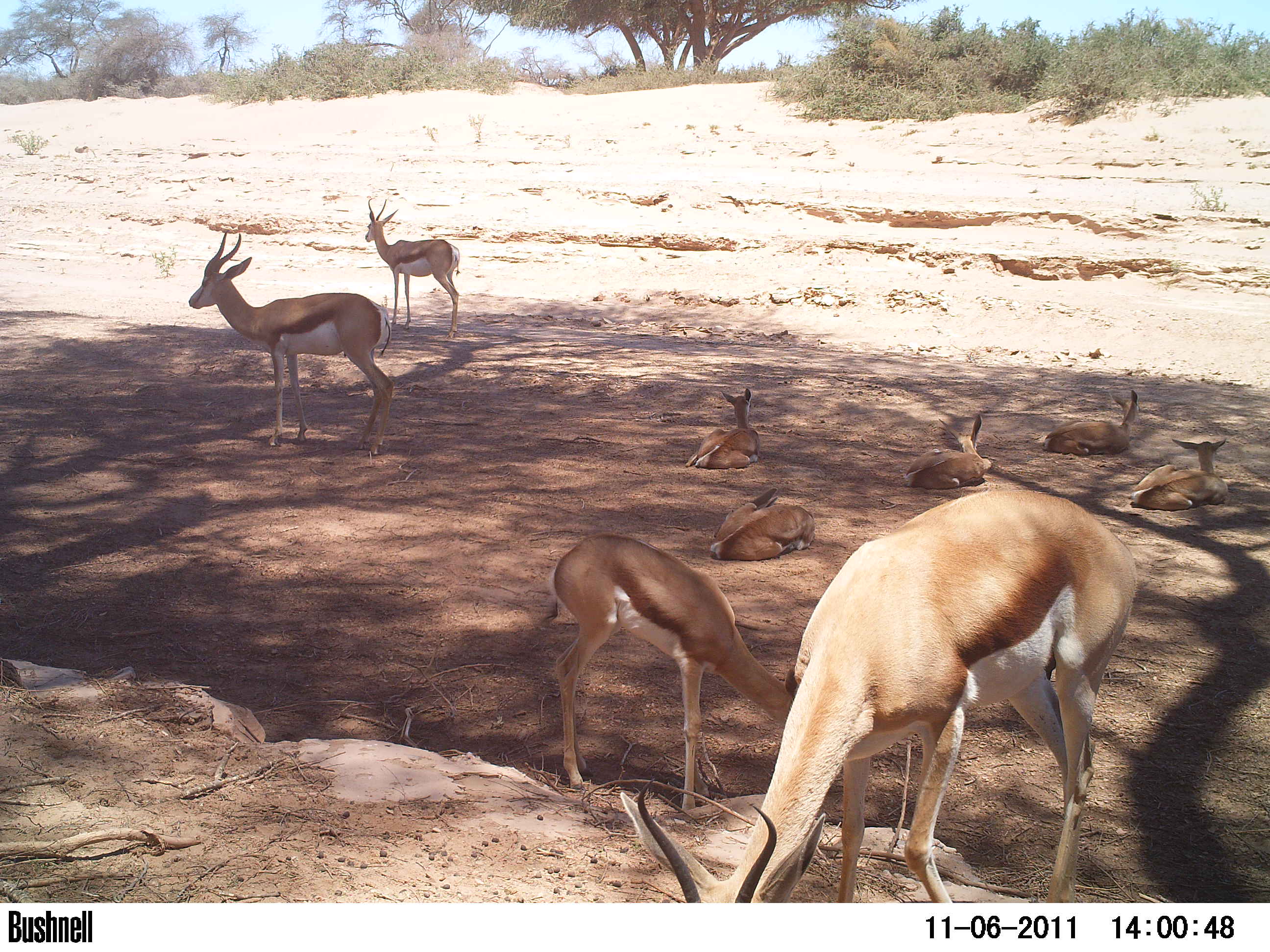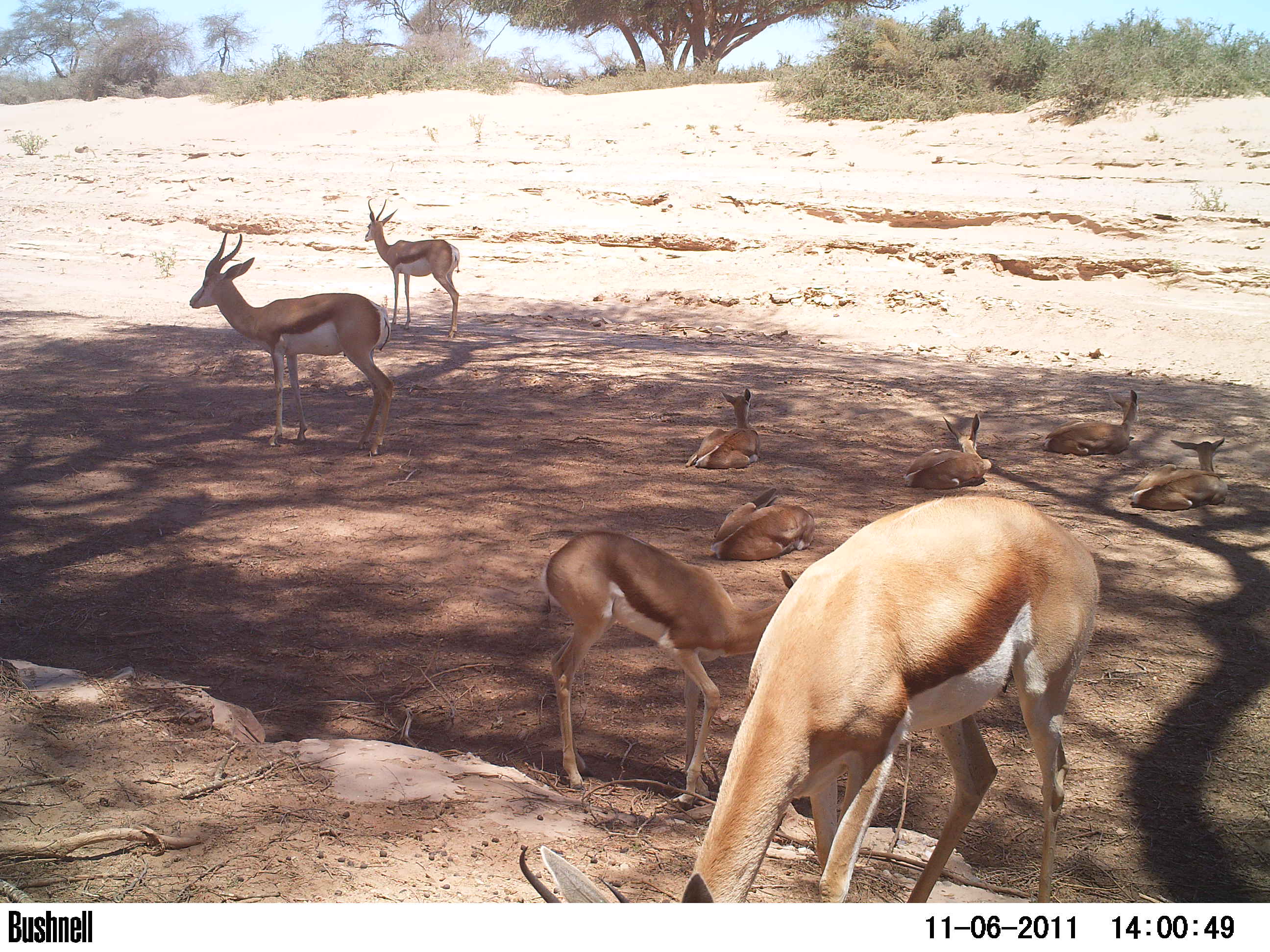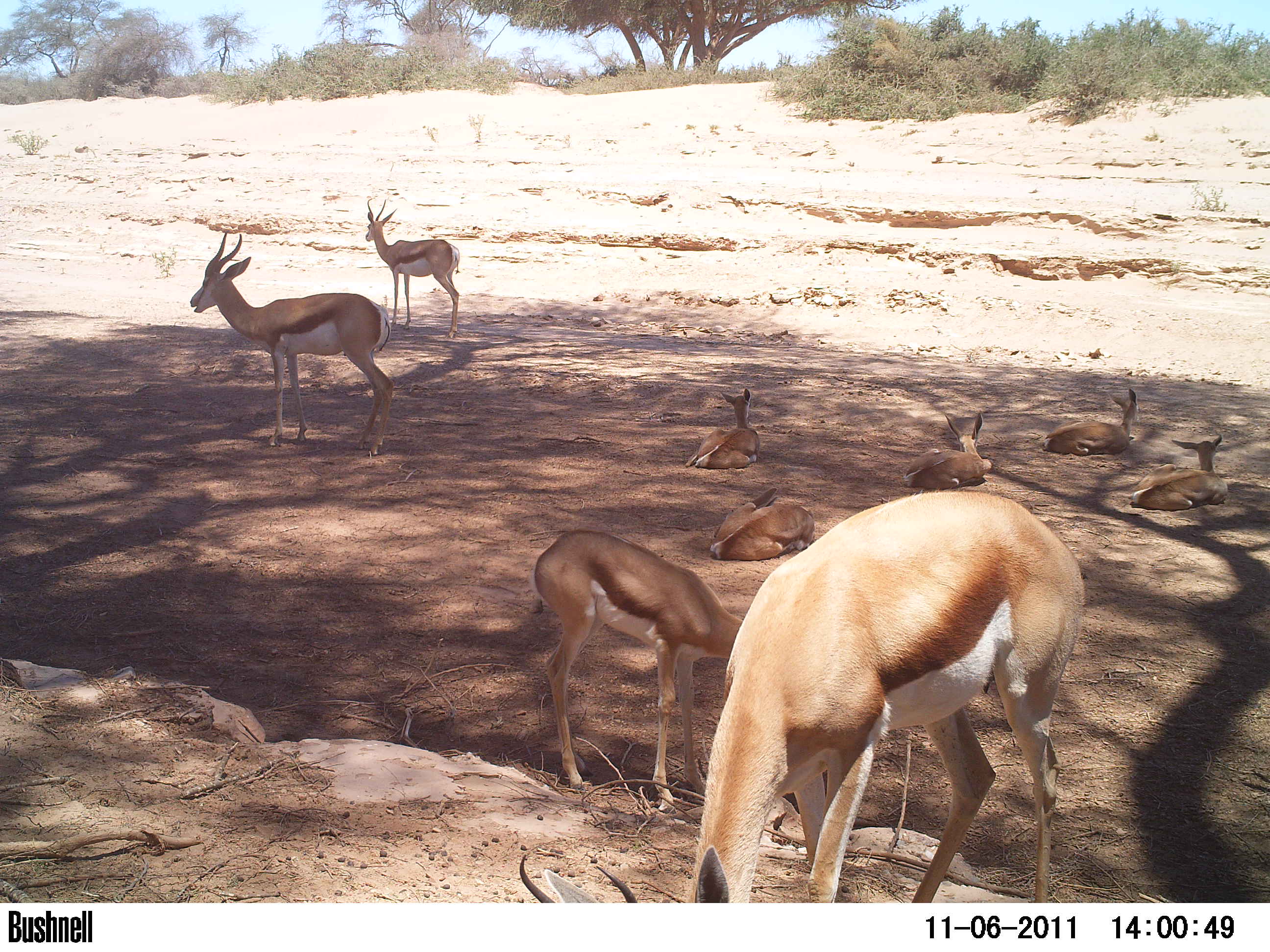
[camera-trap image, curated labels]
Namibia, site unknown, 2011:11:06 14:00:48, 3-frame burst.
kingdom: Animalia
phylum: Chordata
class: Mammalia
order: Artiodactyla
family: Bovidae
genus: Antidorcas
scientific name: Antidorcas marsupialis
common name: springbok